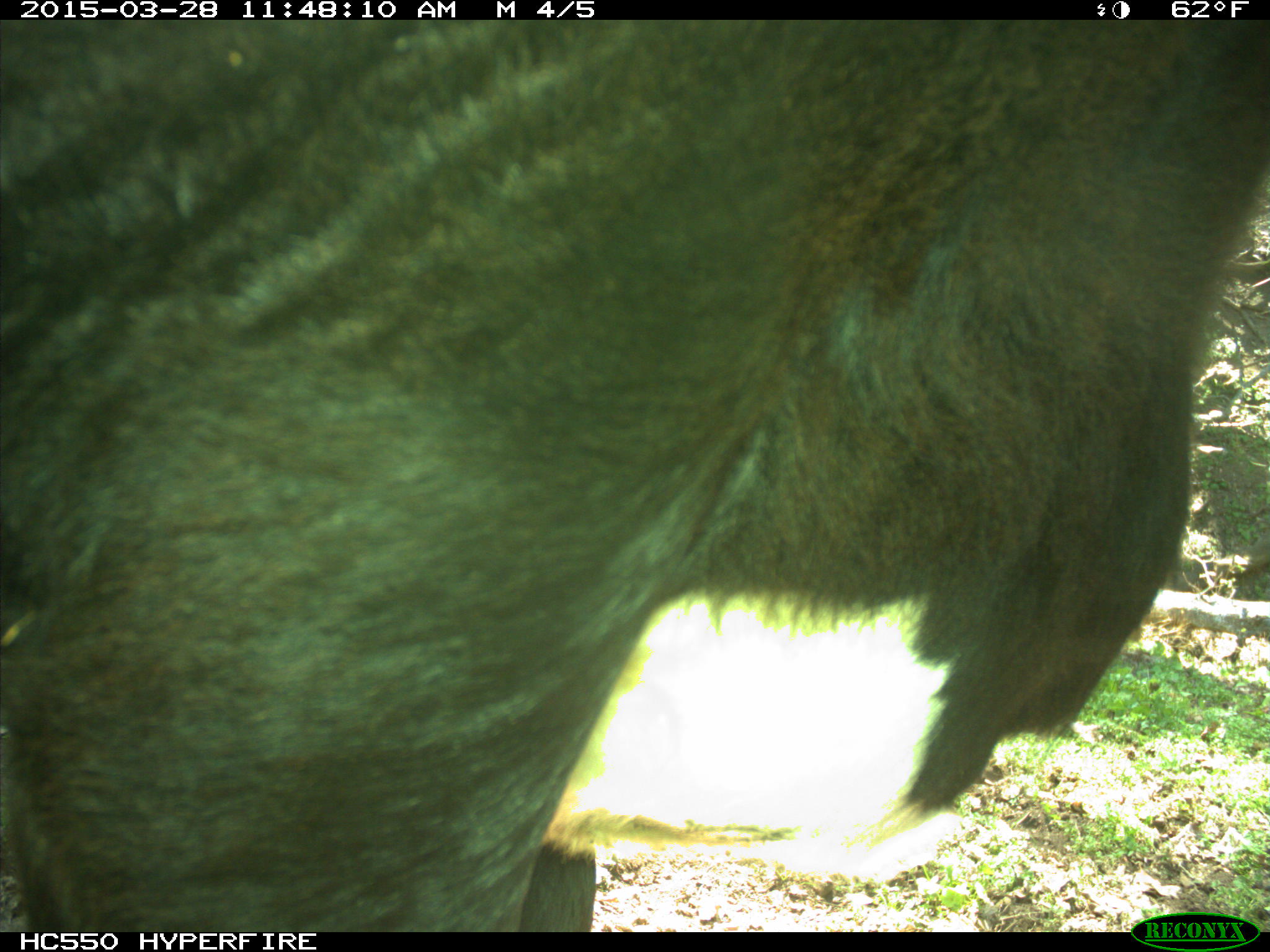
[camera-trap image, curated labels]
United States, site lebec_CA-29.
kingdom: Animalia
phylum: Chordata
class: Mammalia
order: Artiodactyla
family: Bovidae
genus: Bos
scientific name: Bos taurus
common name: domestic cow